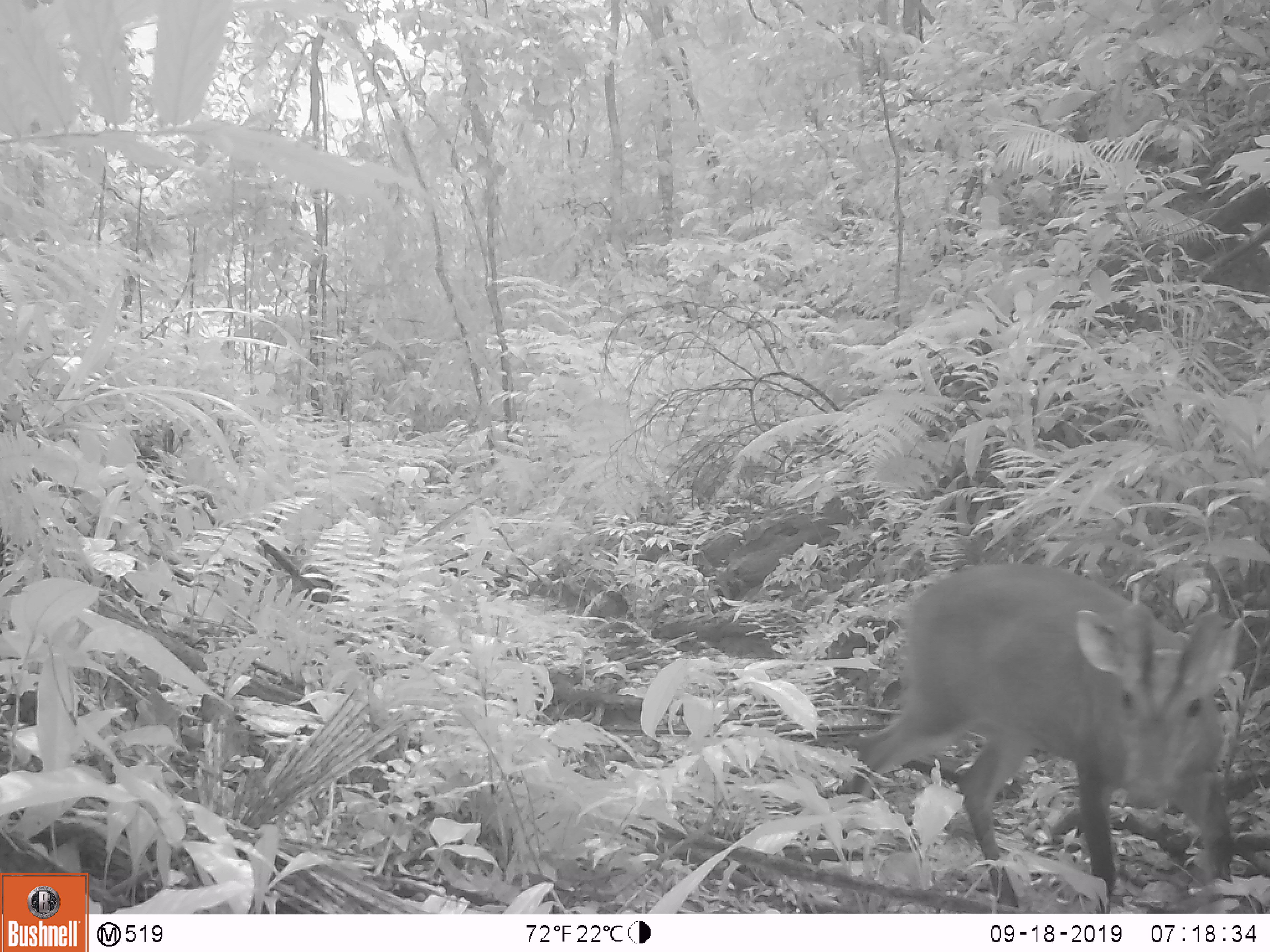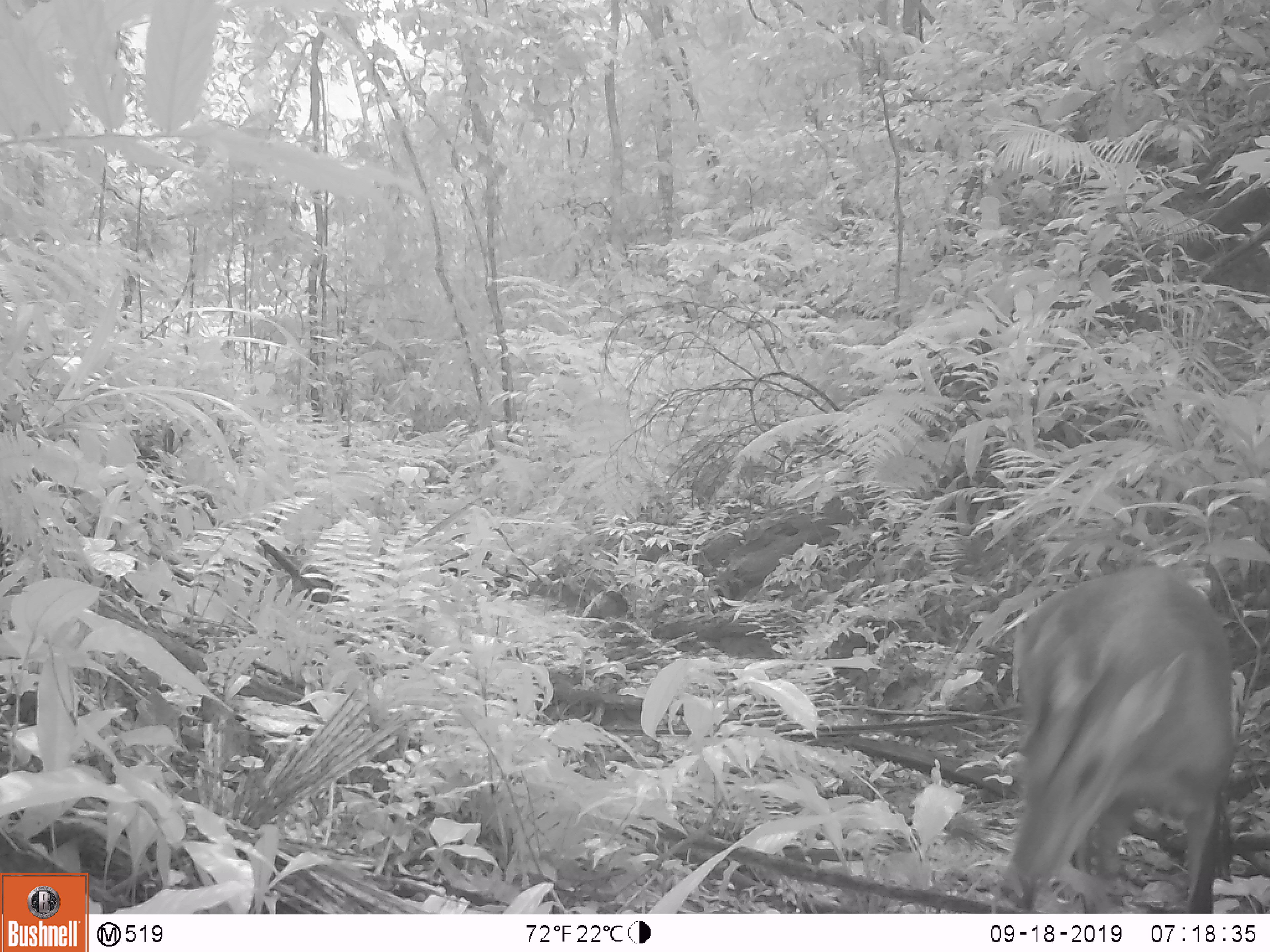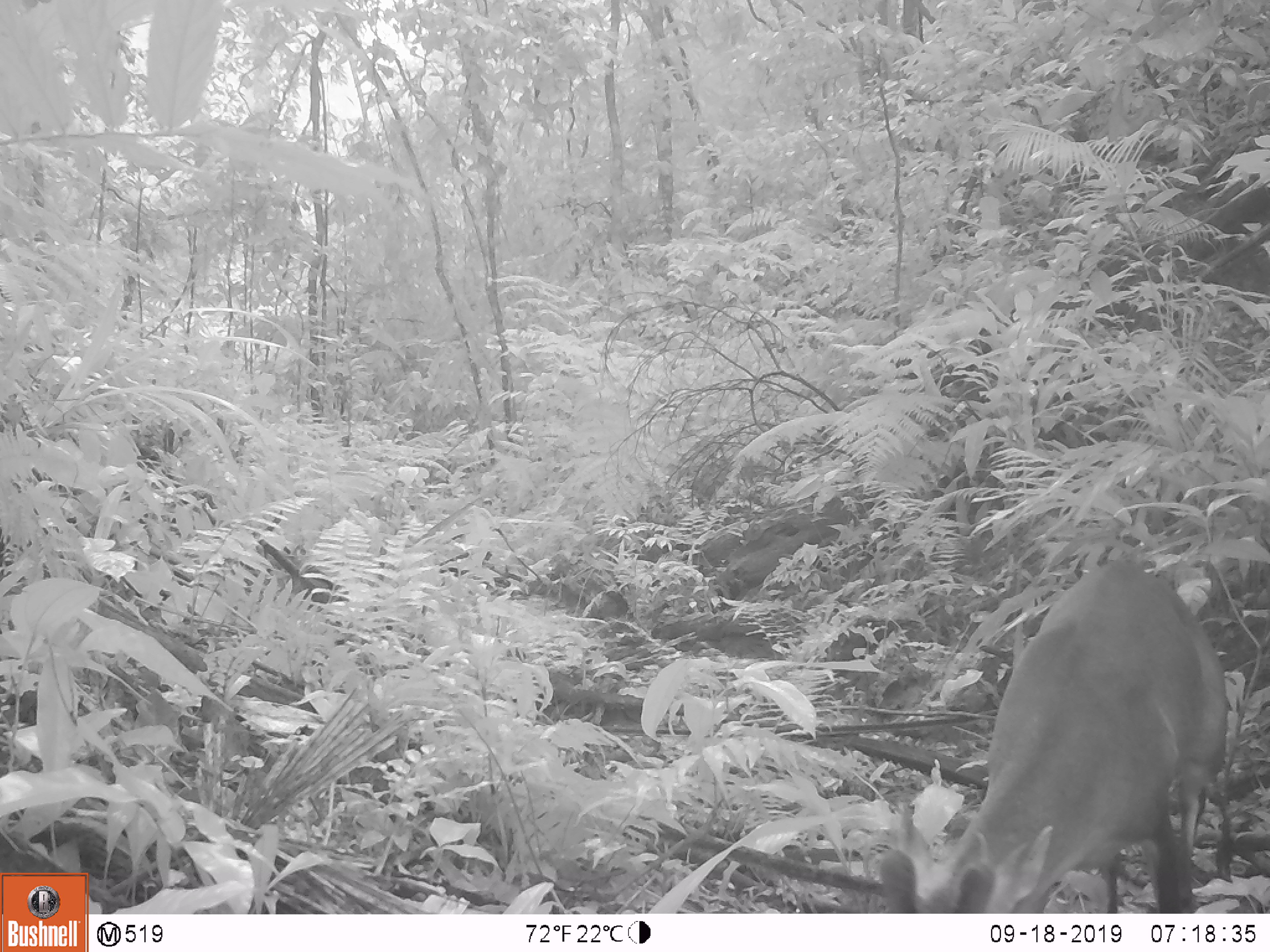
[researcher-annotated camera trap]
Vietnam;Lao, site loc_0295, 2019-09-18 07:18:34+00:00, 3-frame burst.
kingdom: Animalia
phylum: Chordata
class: Mammalia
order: Artiodactyla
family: Cervidae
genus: Muntiacus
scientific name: Muntiacus vuquangensis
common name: large-antlered muntjac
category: large antlered muntjac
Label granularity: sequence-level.